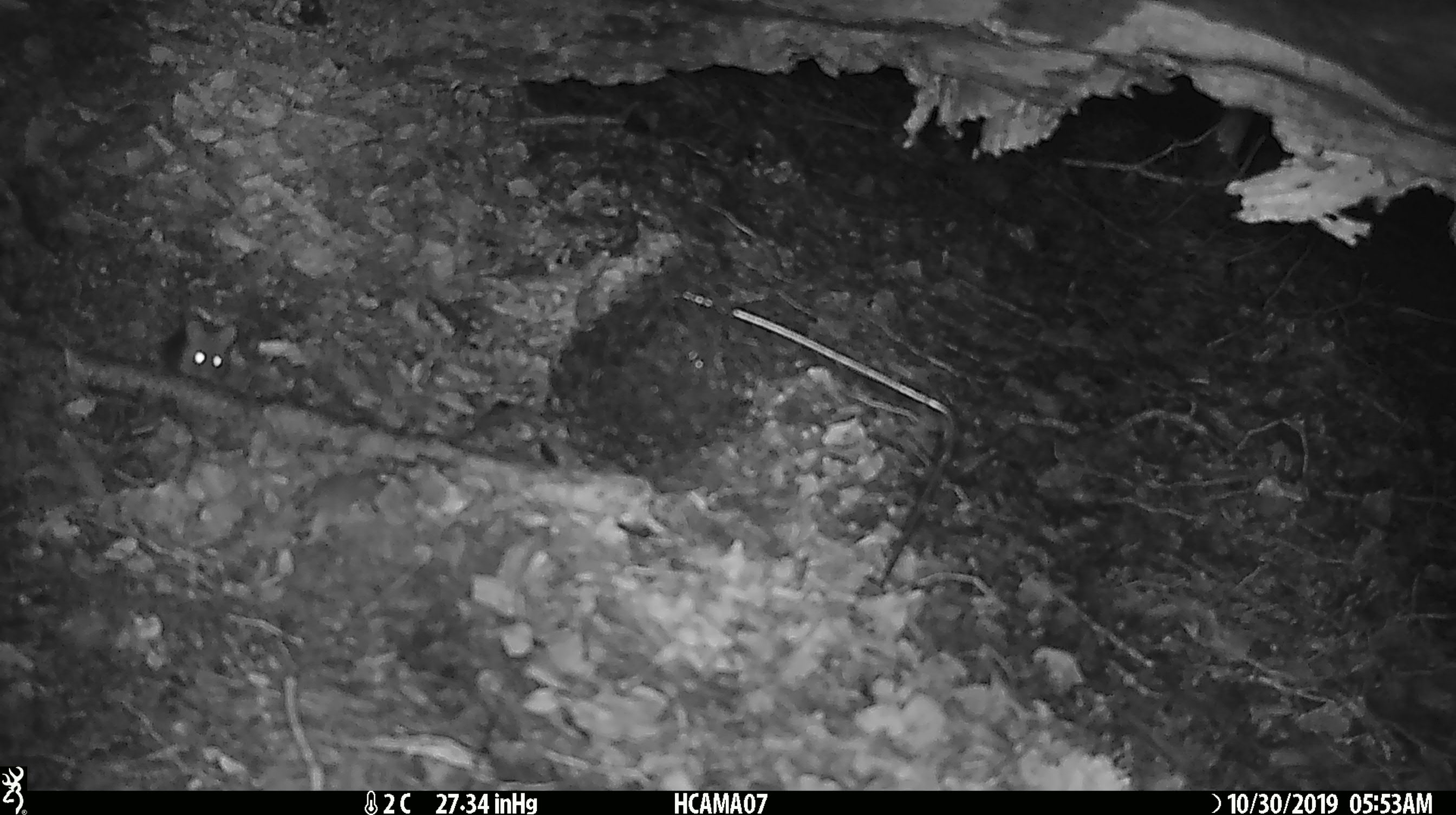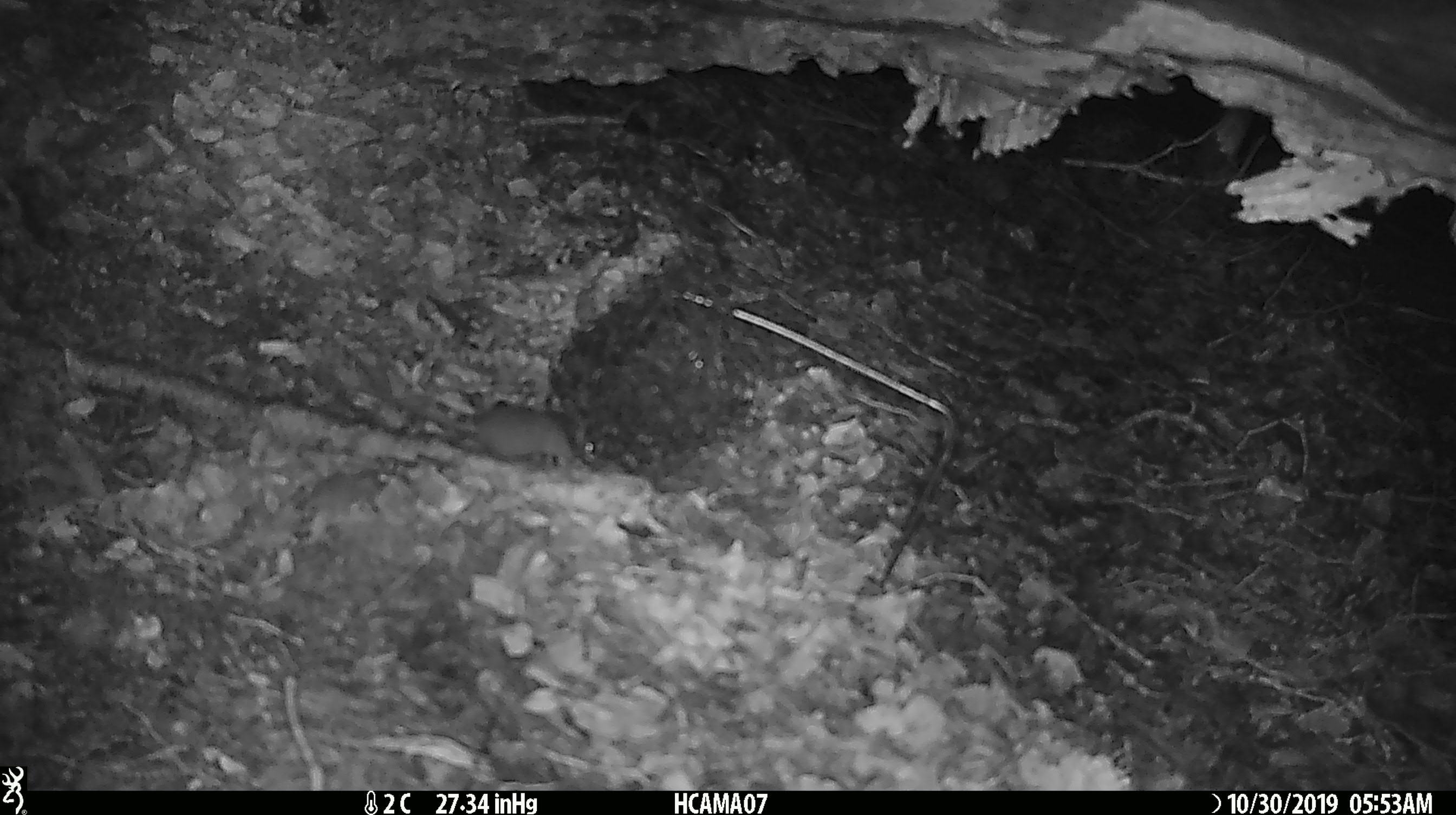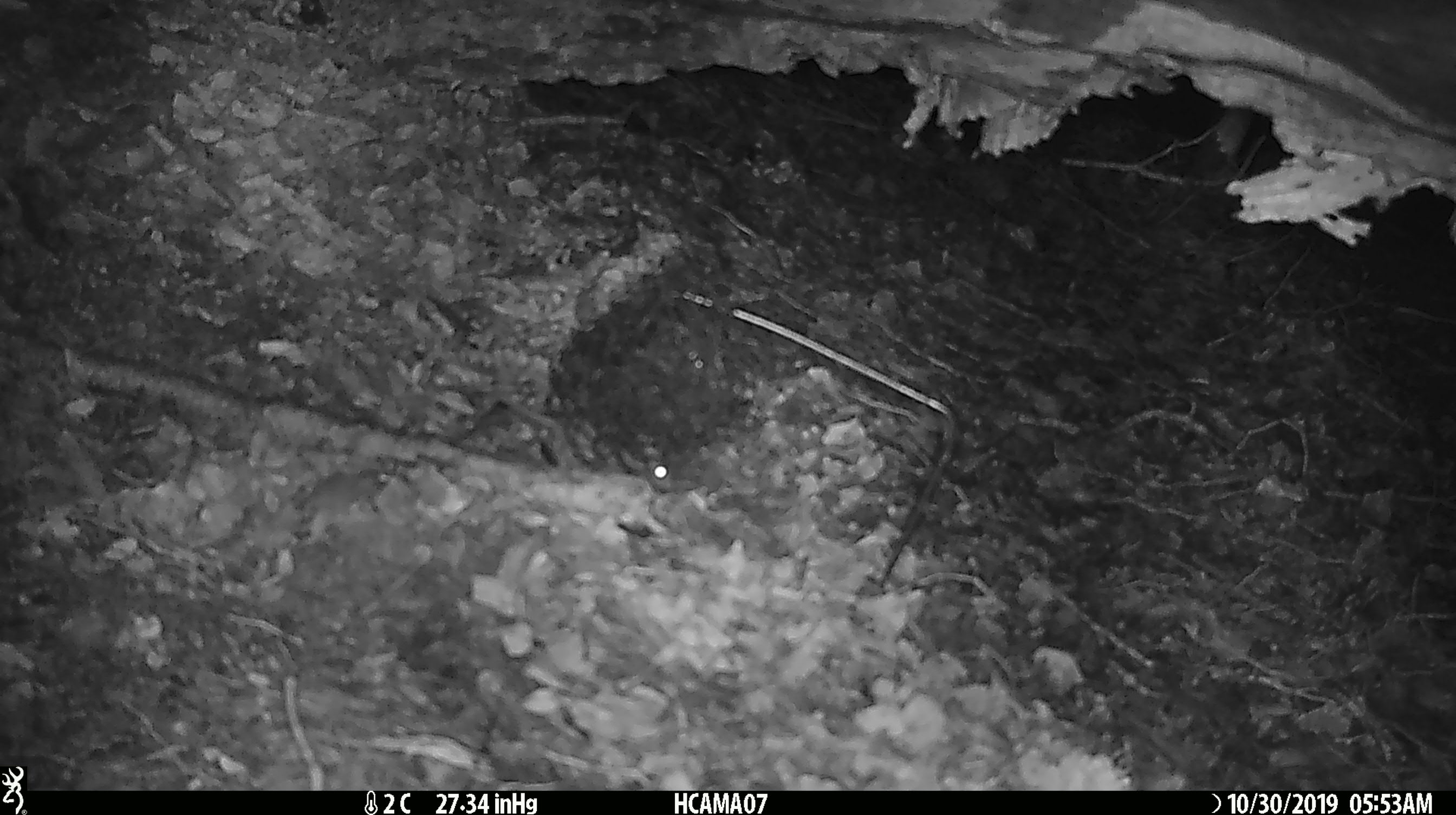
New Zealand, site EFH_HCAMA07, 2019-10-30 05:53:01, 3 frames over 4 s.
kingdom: Animalia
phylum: Chordata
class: Mammalia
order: Rodentia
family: Muridae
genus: Mus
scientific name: Mus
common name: mouse